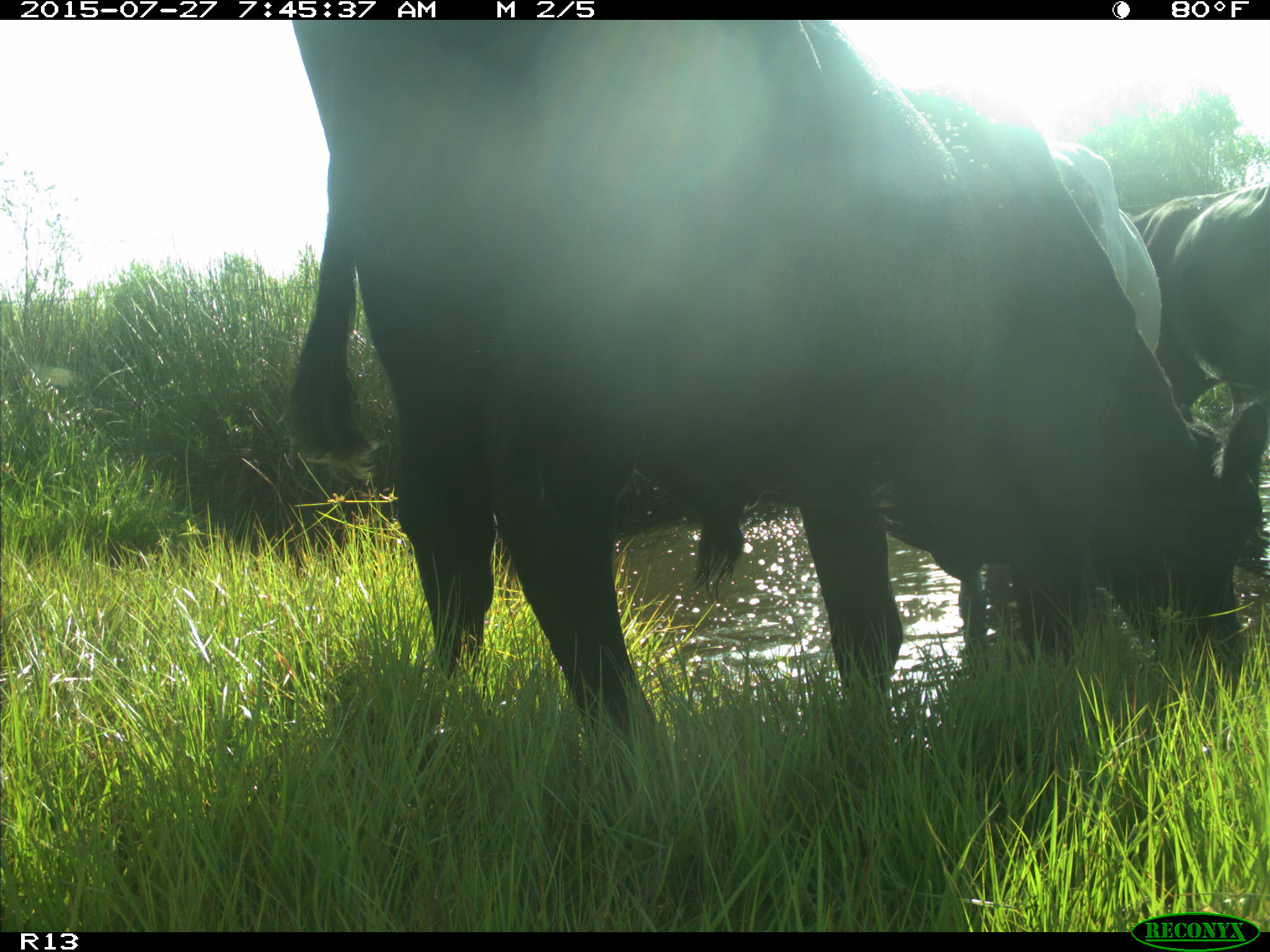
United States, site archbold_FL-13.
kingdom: Animalia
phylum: Chordata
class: Mammalia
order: Artiodactyla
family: Suidae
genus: Sus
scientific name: Sus scrofa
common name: wild boar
Sus scrofa (wild boar).